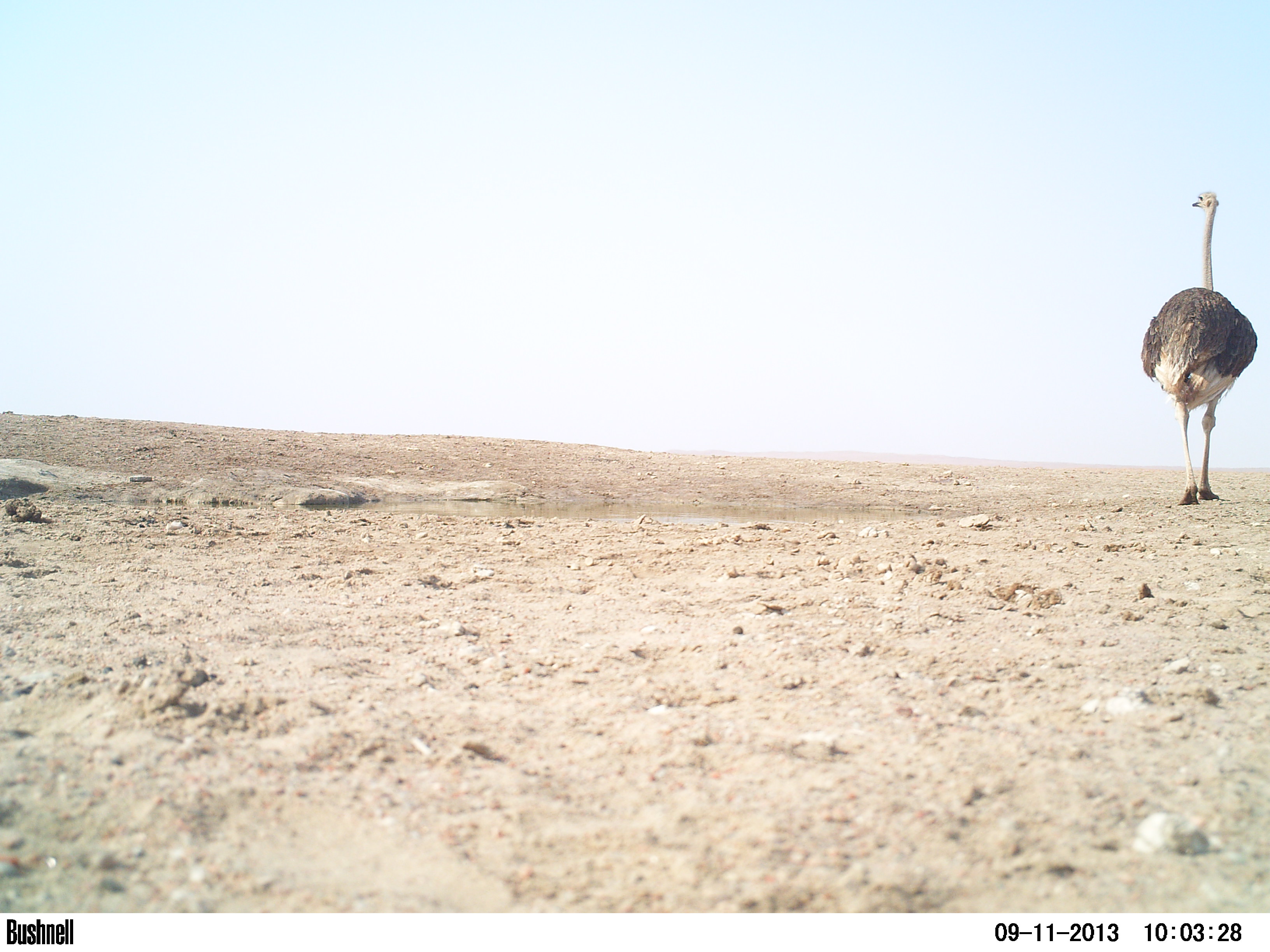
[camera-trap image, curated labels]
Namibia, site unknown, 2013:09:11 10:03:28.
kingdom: Animalia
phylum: Chordata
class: Aves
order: Struthioniformes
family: Struthionidae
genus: Struthio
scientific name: Struthio camelus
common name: common ostrich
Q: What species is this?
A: Struthio camelus (common ostrich).